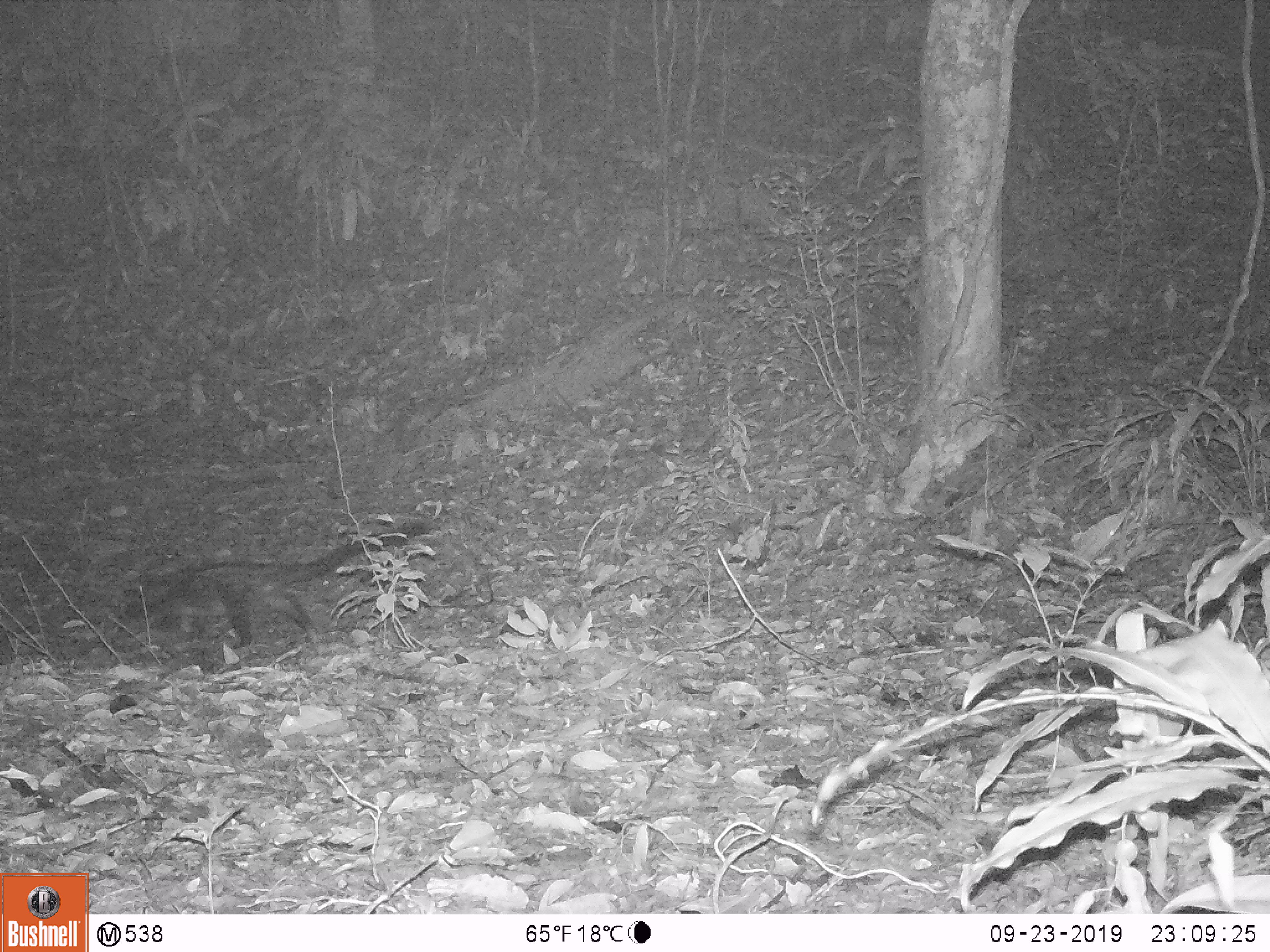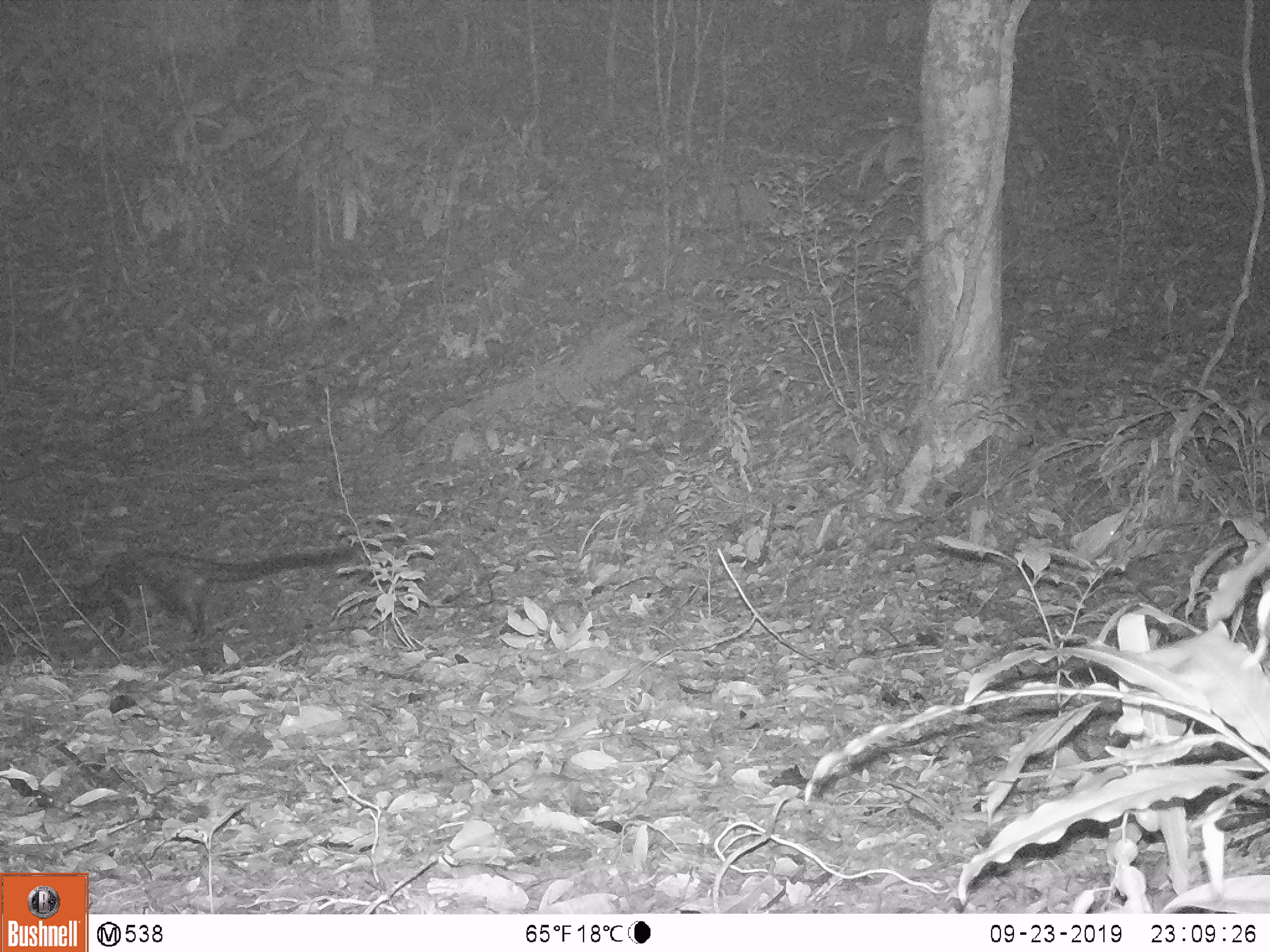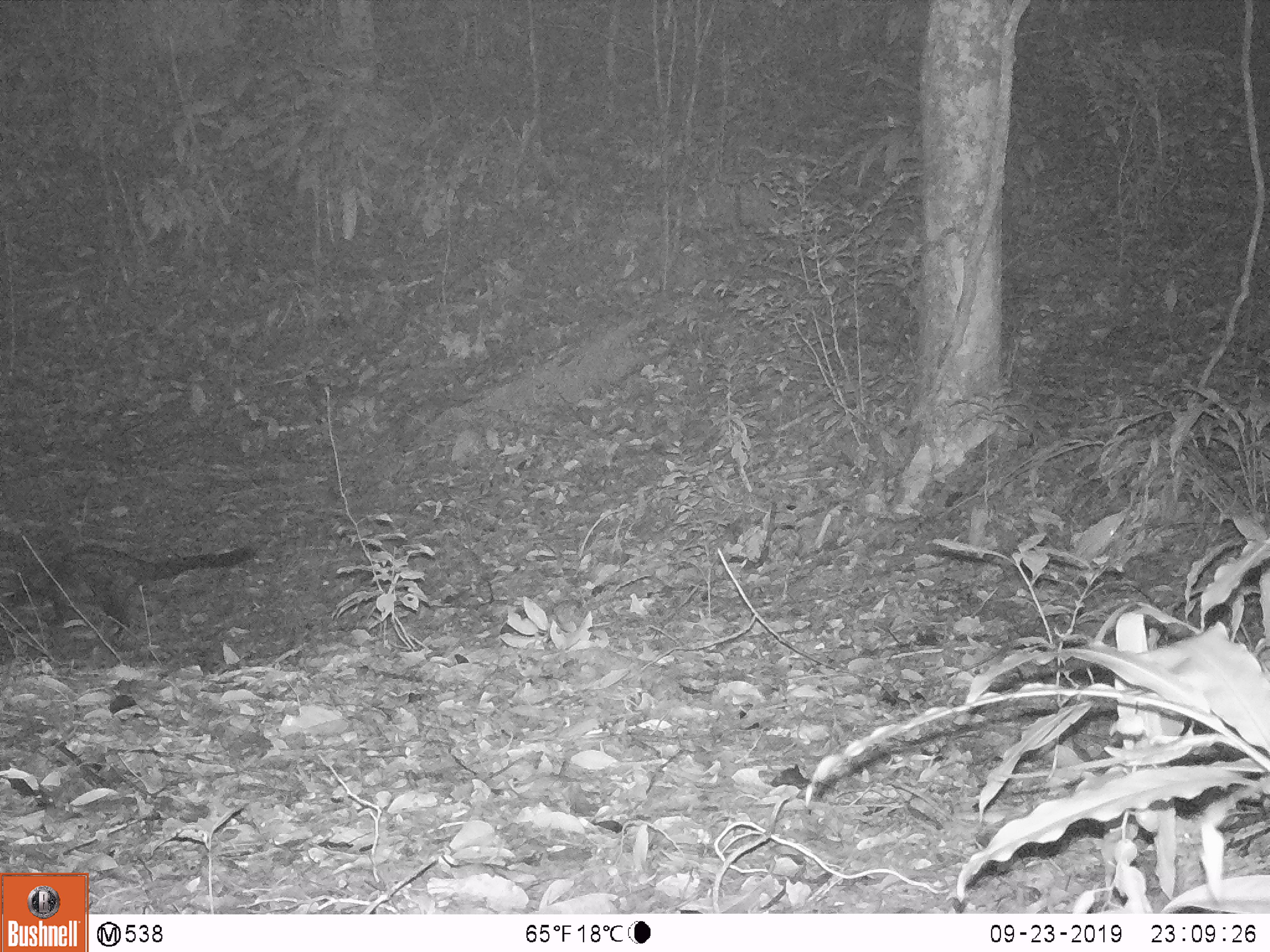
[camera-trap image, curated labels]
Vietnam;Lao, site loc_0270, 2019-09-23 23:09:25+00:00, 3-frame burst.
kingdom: Animalia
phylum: Chordata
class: Mammalia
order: Carnivora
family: Viverridae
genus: Paradoxurus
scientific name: Paradoxurus hermaphroditus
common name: common palm civet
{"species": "common palm civet (Paradoxurus hermaphroditus)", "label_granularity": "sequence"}